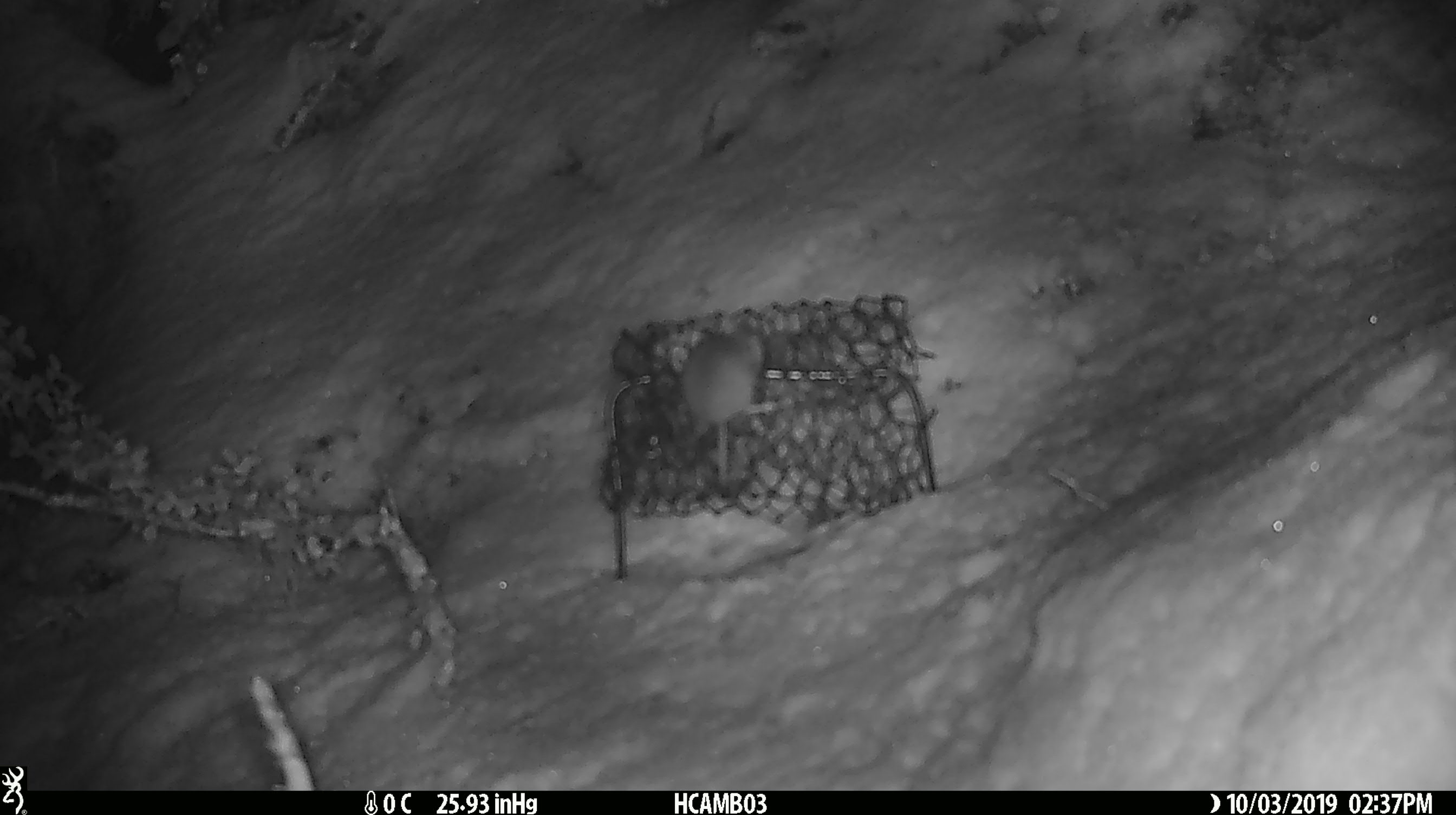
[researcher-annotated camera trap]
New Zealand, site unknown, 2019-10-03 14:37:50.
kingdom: Animalia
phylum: Chordata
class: Mammalia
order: Rodentia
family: Muridae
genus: Mus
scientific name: Mus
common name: mouse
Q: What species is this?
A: Mouse (Mus).